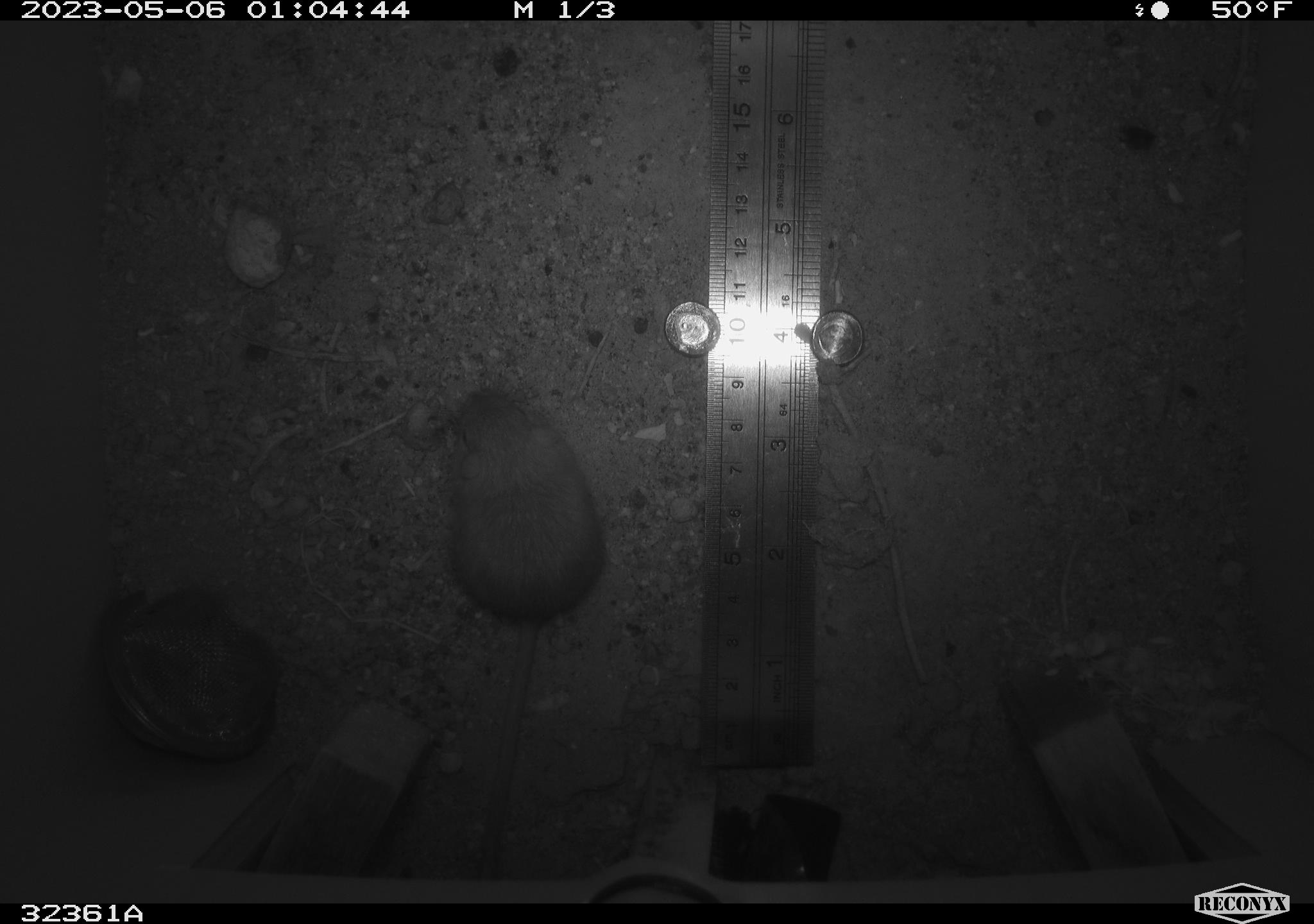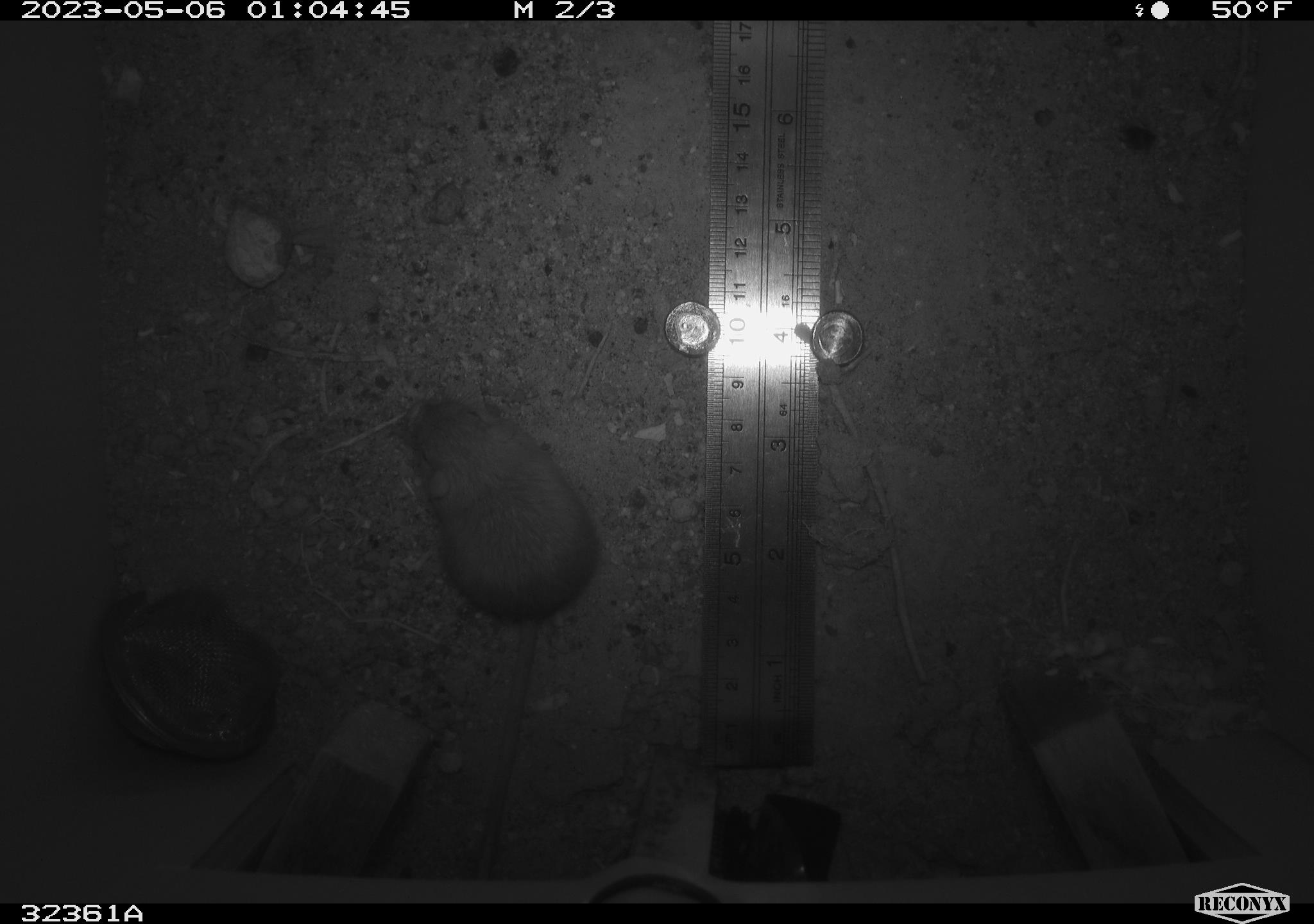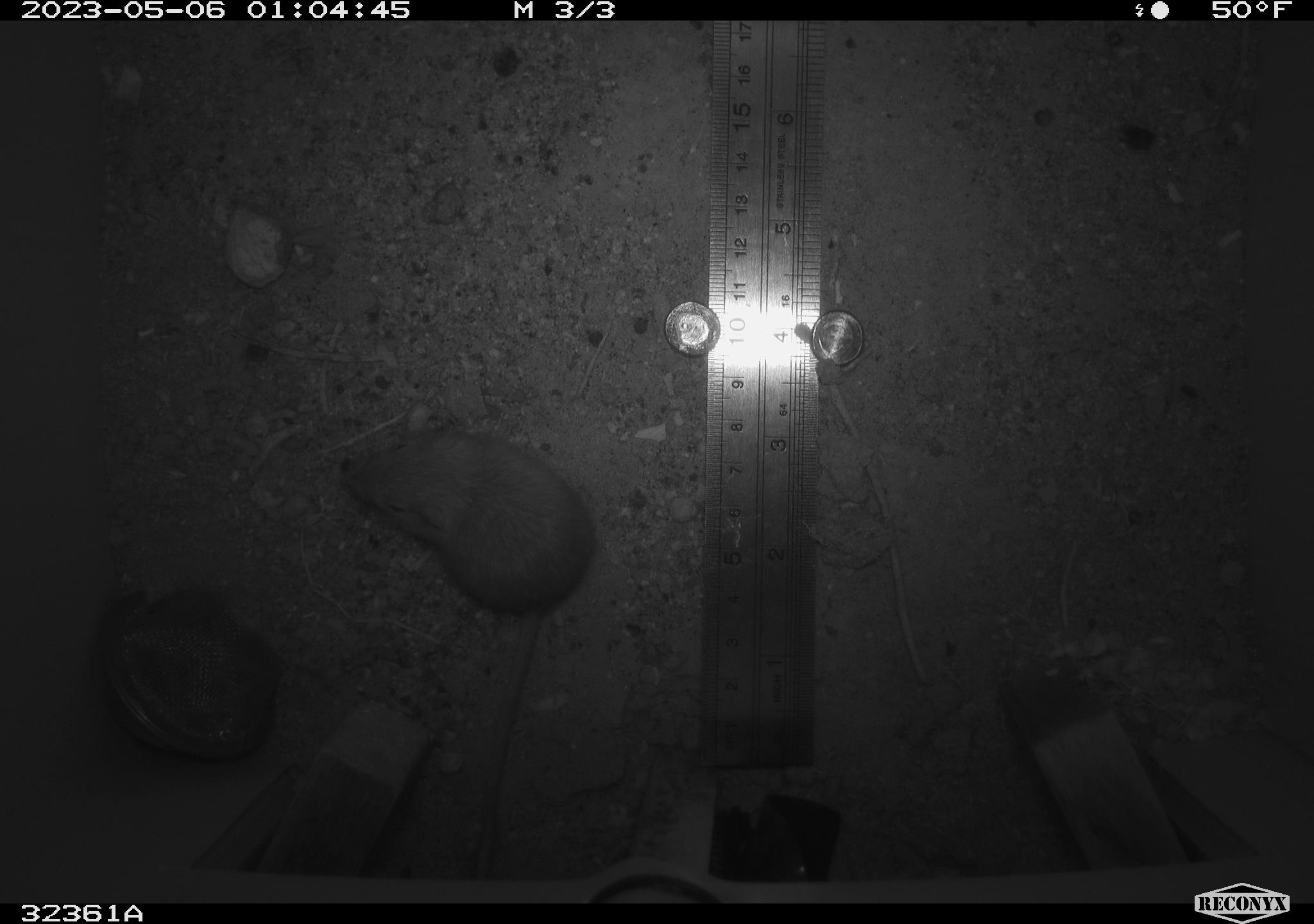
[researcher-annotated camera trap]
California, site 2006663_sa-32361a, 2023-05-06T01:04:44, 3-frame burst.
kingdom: Animalia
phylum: Chordata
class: Mammalia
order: Rodentia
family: Heteromyidae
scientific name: Heteromyidae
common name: kangaroo rats and pocket mice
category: heteromyidae family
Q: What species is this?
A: Heteromyidae family (kangaroo rats and pocket mice) (Heteromyidae).